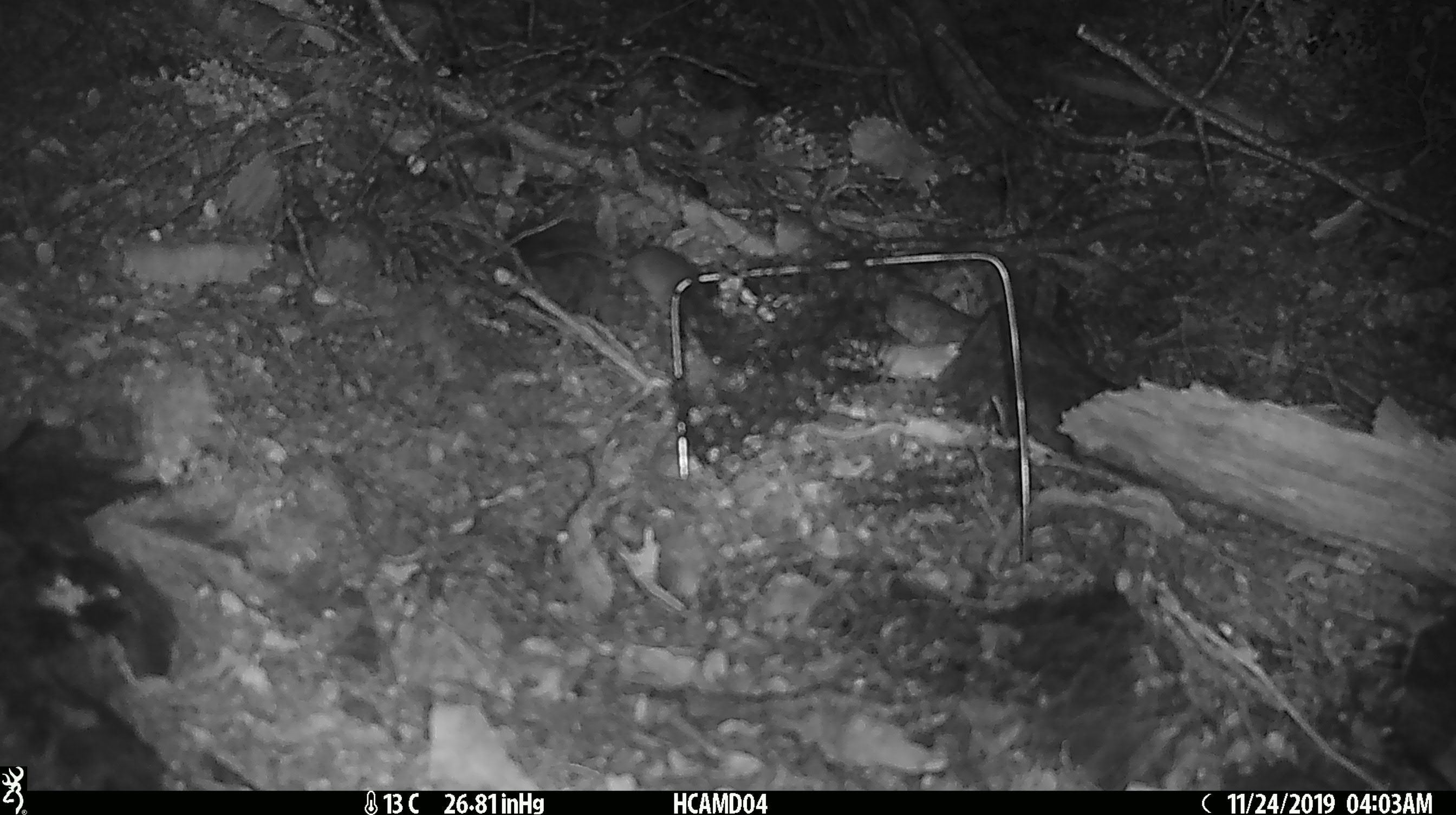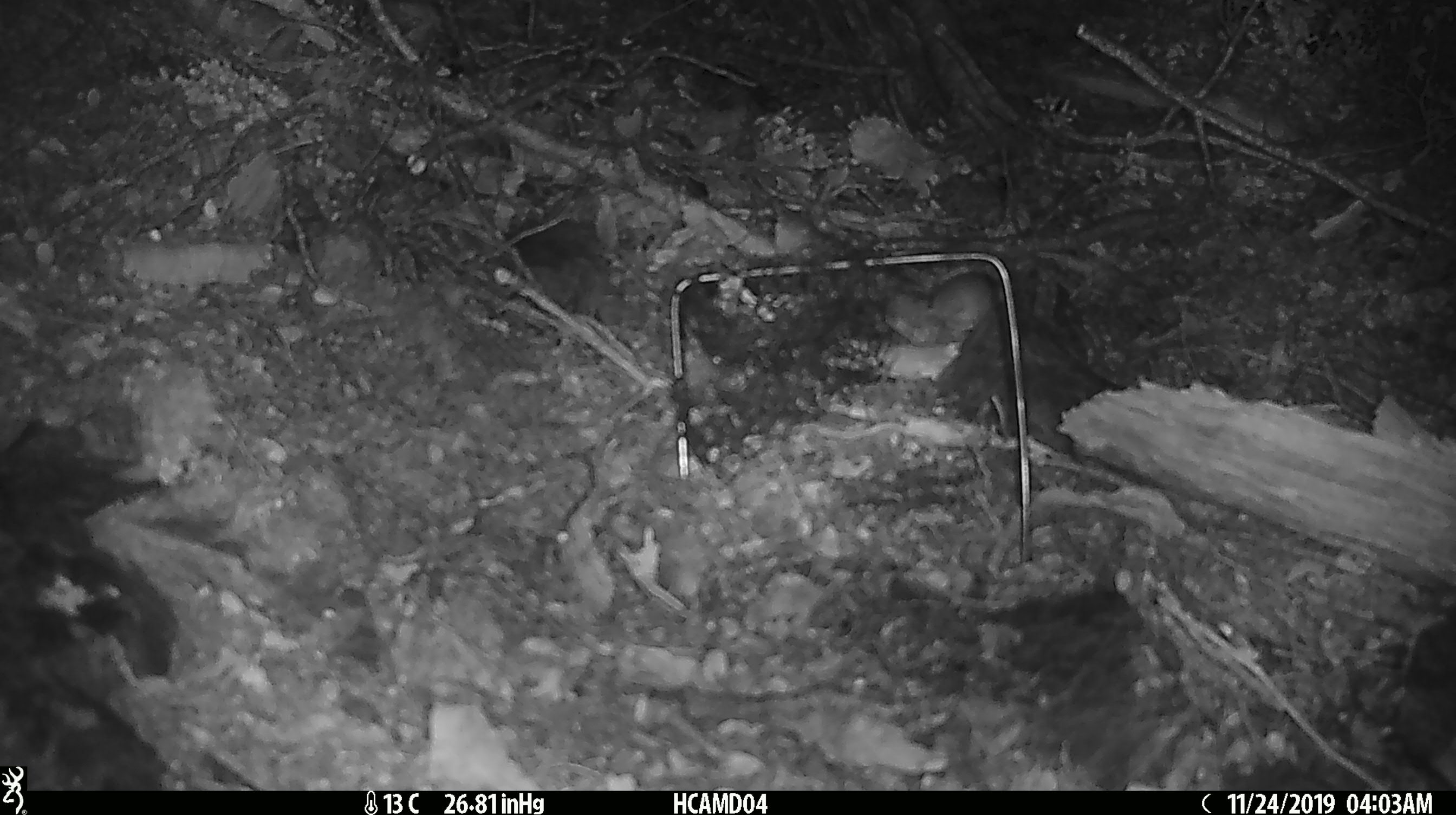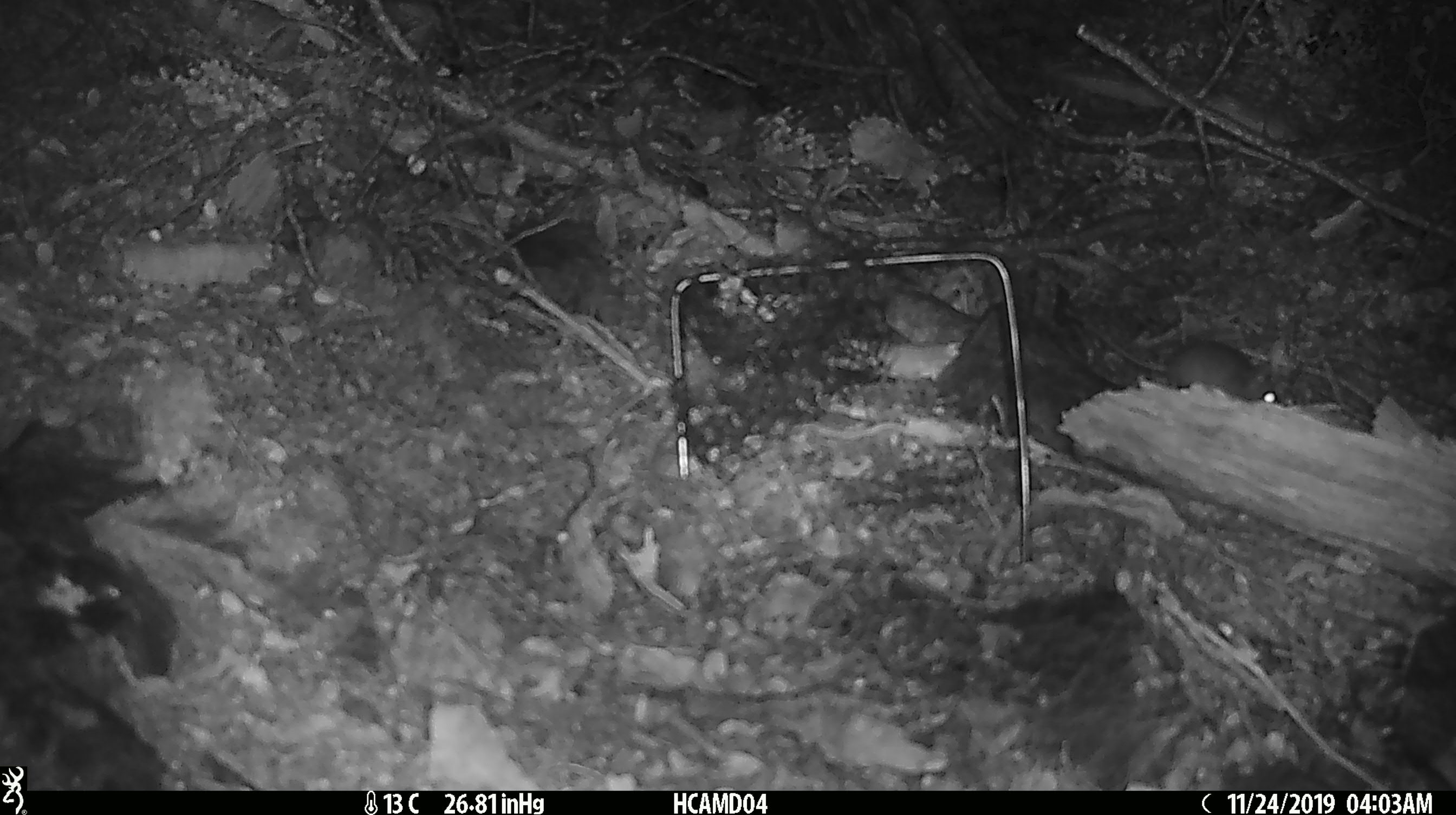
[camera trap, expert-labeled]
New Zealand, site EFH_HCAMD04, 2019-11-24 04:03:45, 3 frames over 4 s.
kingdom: Animalia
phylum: Chordata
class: Mammalia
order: Rodentia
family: Muridae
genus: Mus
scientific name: Mus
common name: mouse